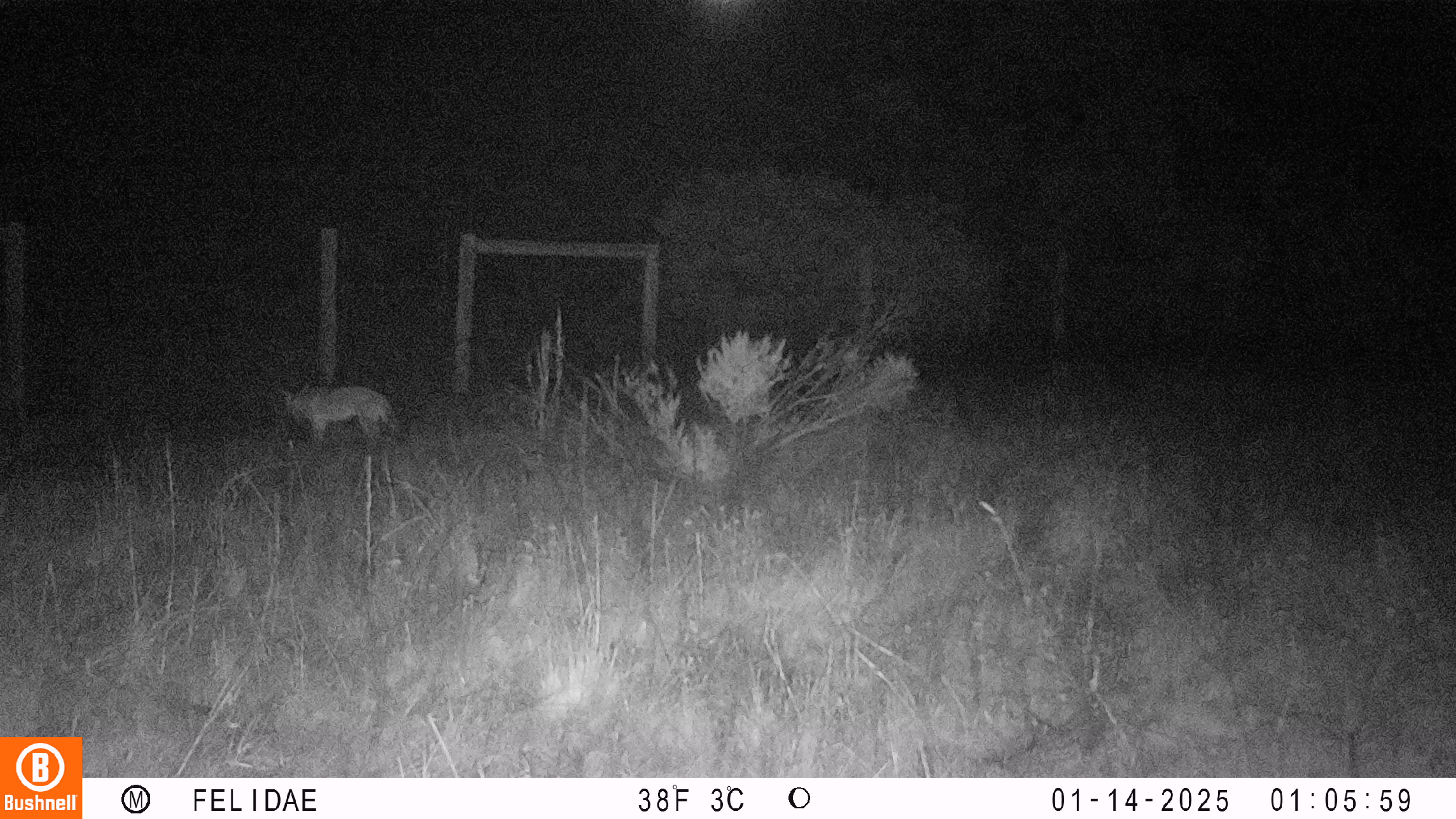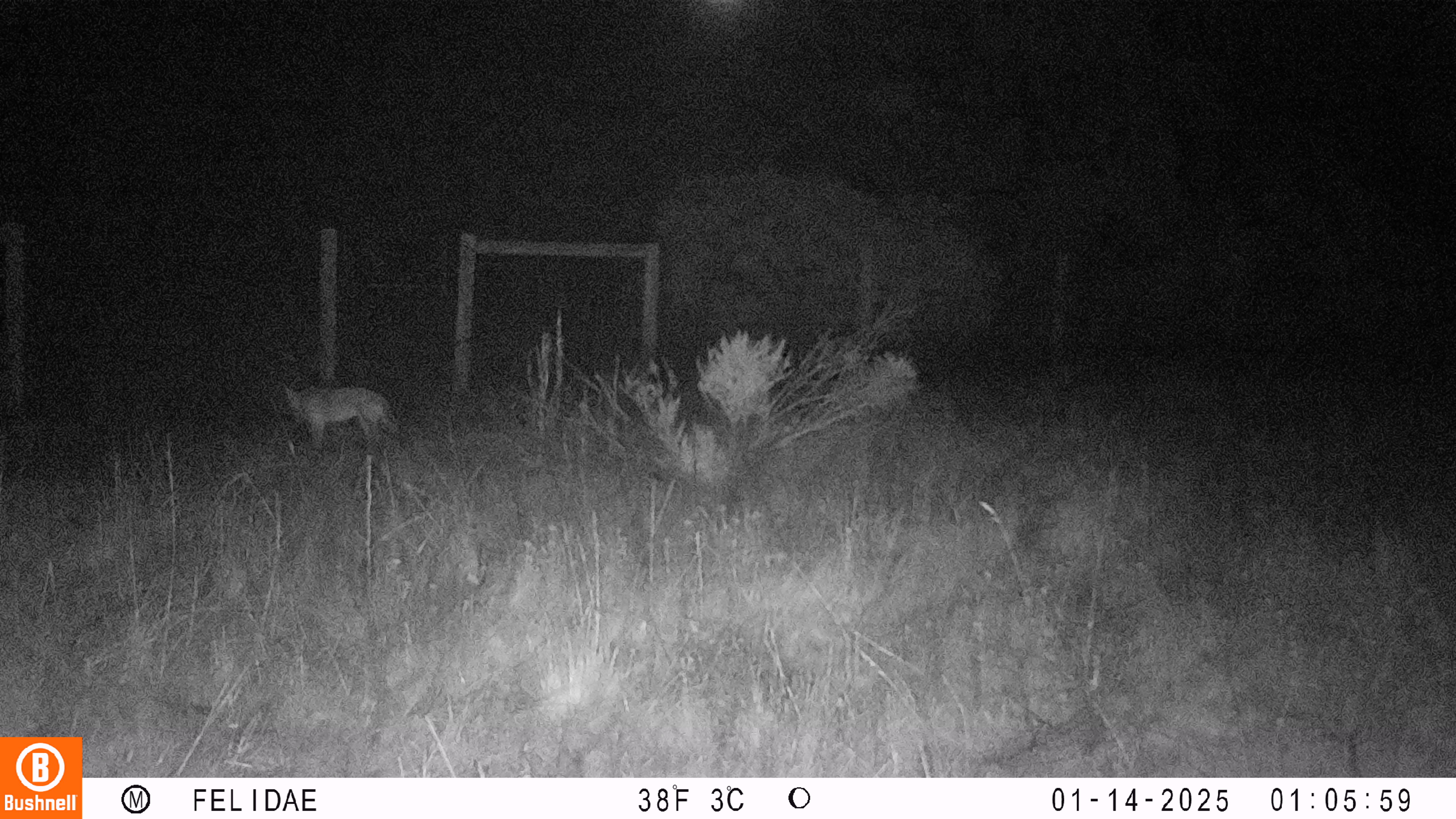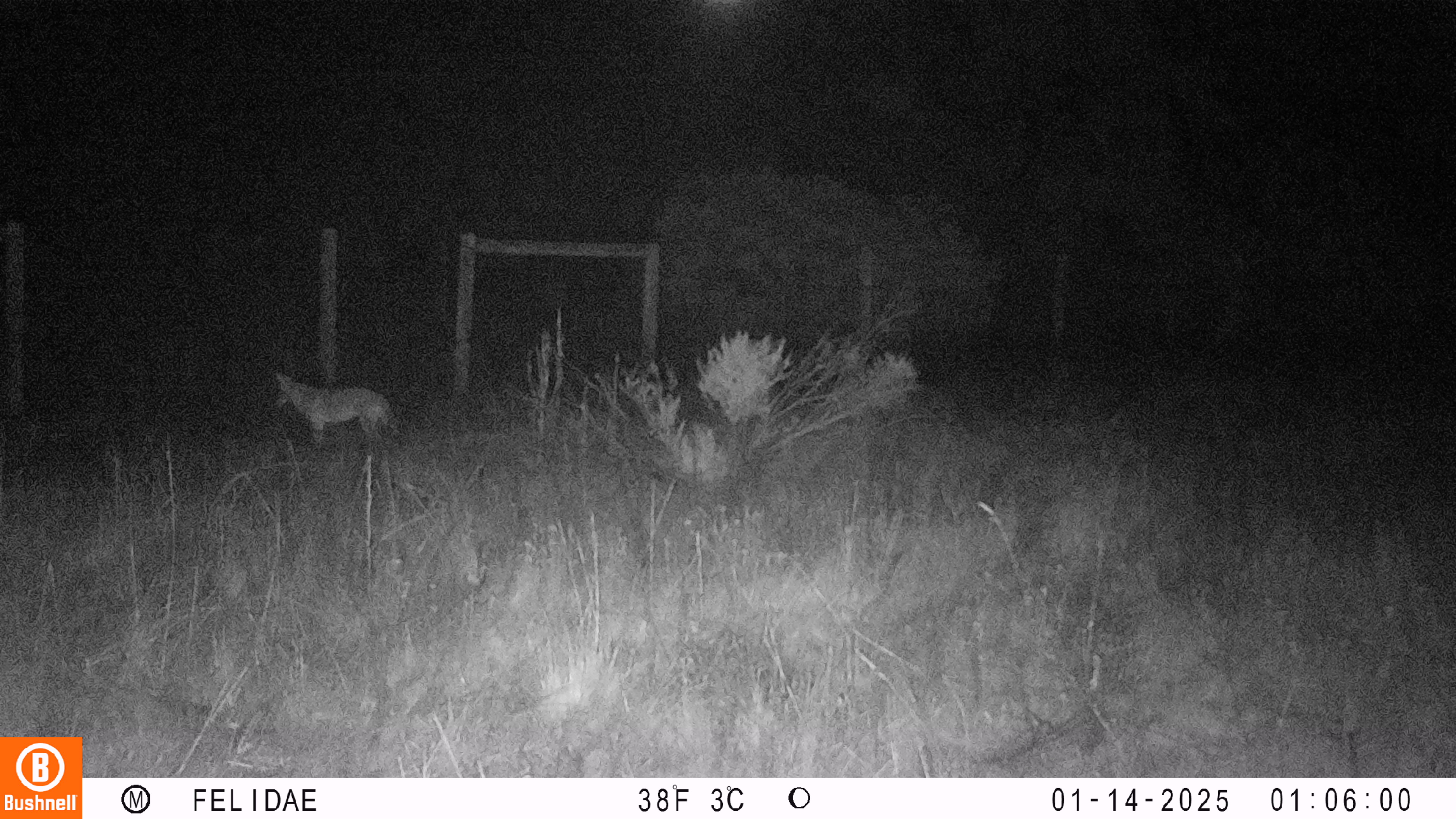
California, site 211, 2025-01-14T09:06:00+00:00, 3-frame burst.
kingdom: Animalia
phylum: Chordata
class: Mammalia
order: Artiodactyla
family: Cervidae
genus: Odocoileus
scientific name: Odocoileus hemionus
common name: mule deer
Mule deer (Odocoileus hemionus).